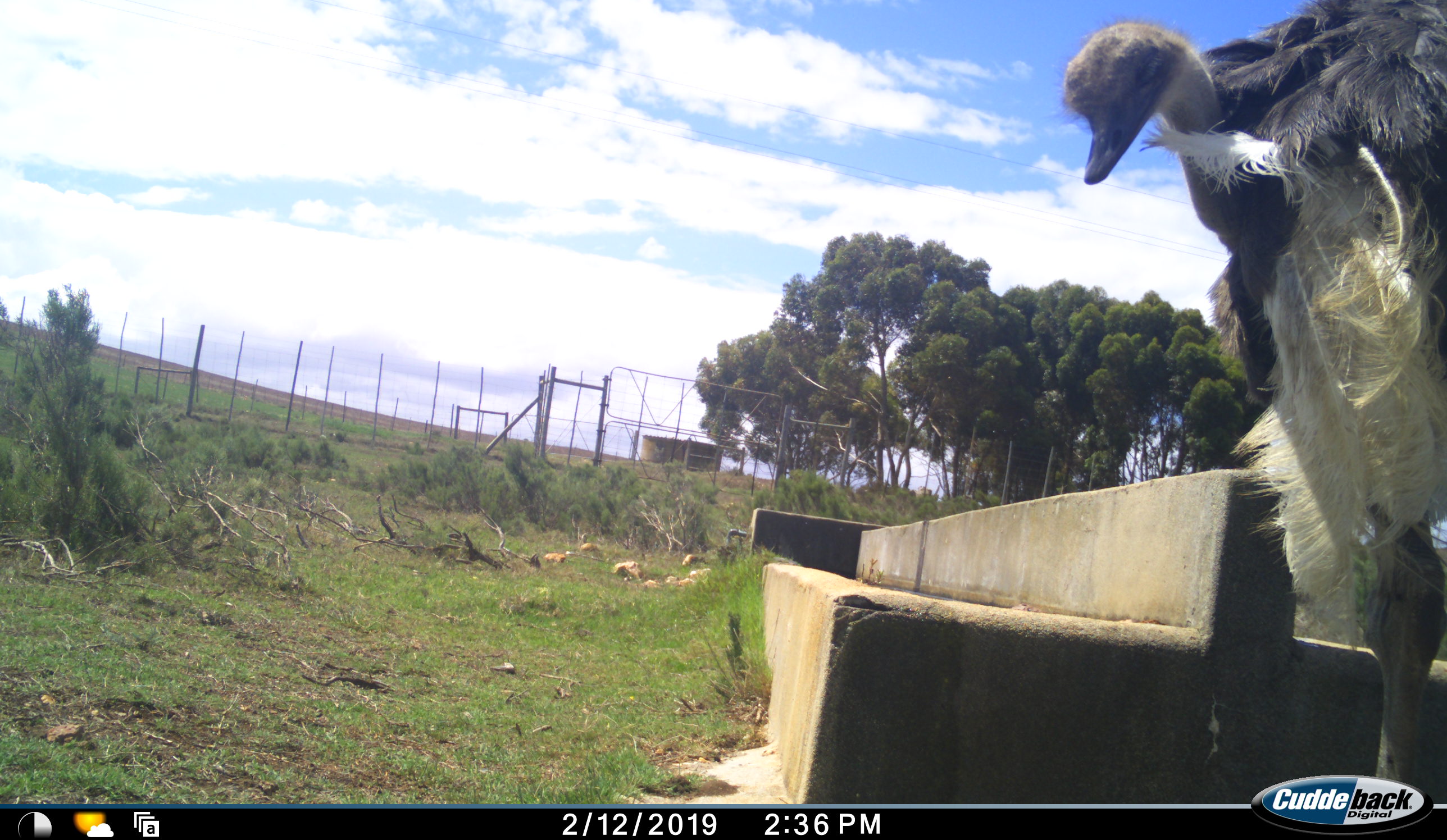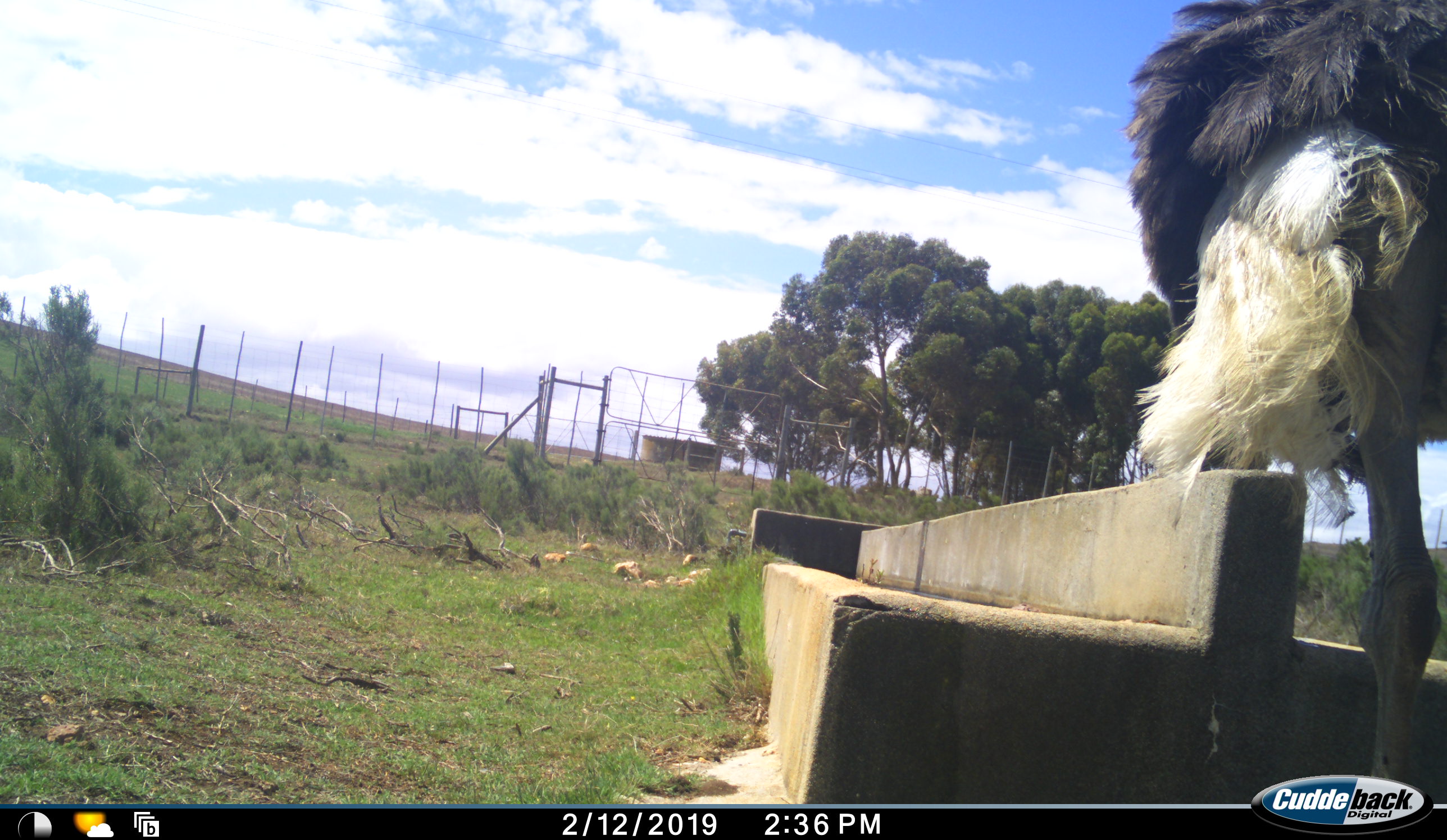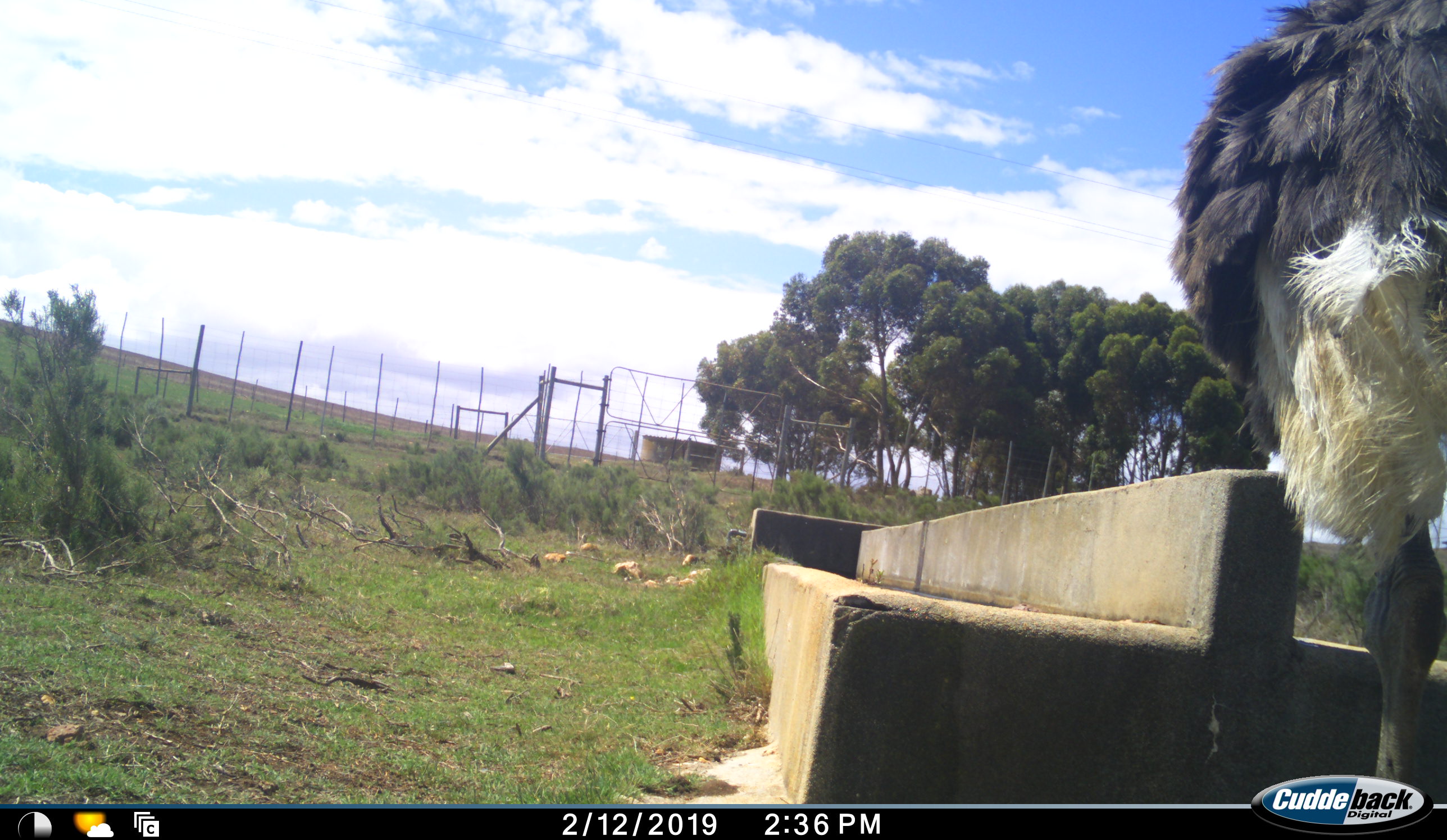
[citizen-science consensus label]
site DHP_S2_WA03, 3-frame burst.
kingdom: Animalia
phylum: Chordata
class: Aves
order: Struthioniformes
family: Struthionidae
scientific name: Struthionidae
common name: ostrich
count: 1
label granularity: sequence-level